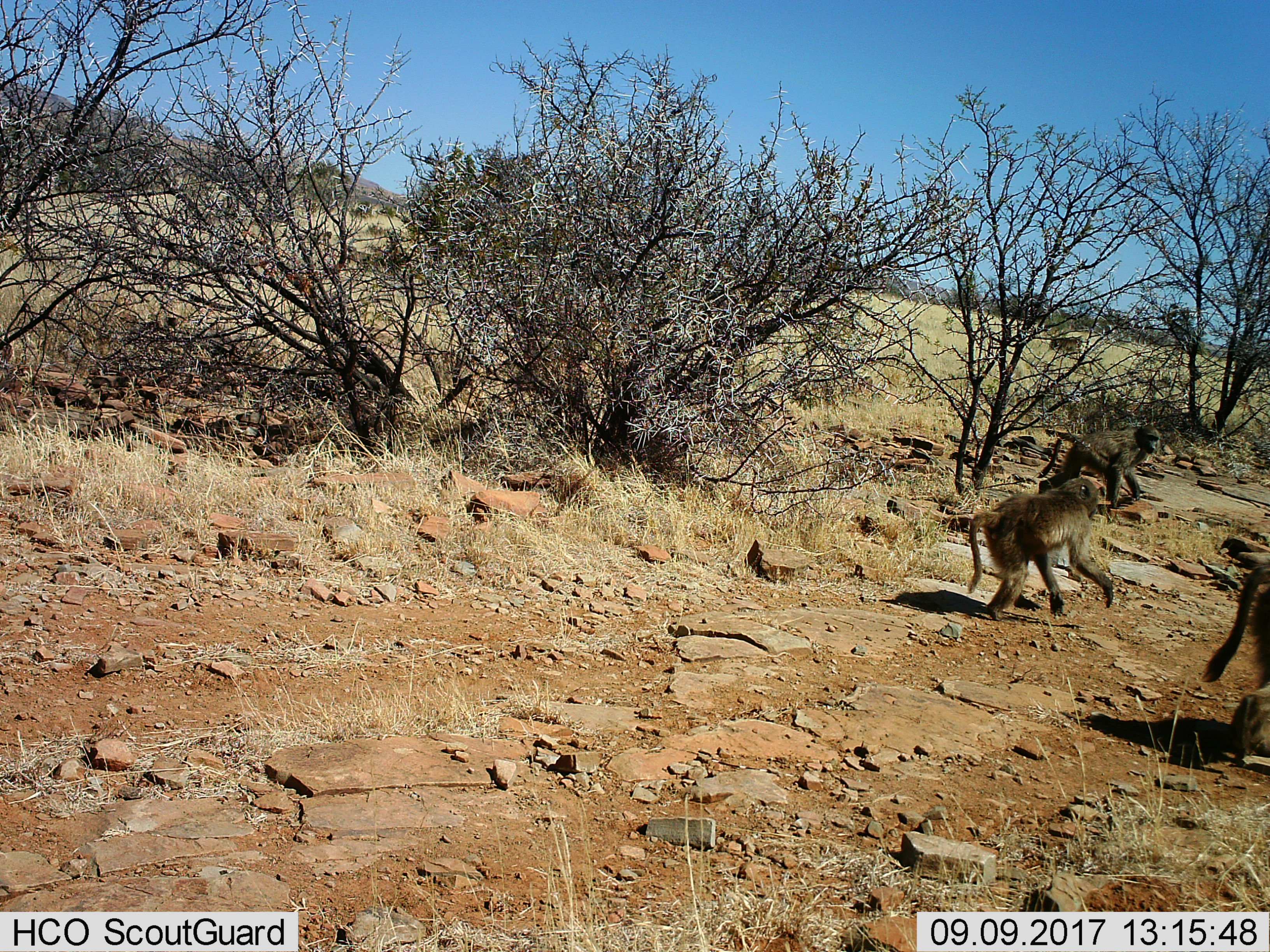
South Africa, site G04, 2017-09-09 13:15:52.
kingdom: Animalia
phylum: Chordata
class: Mammalia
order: Primates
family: Cercopithecidae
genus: Papio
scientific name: Papio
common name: baboon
Baboon (Papio), count 3. Behavior (volunteer vote fractions): standing 10%, resting 0%, moving 90%, interacting 30%. Young present (vote fraction): 0%. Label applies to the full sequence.